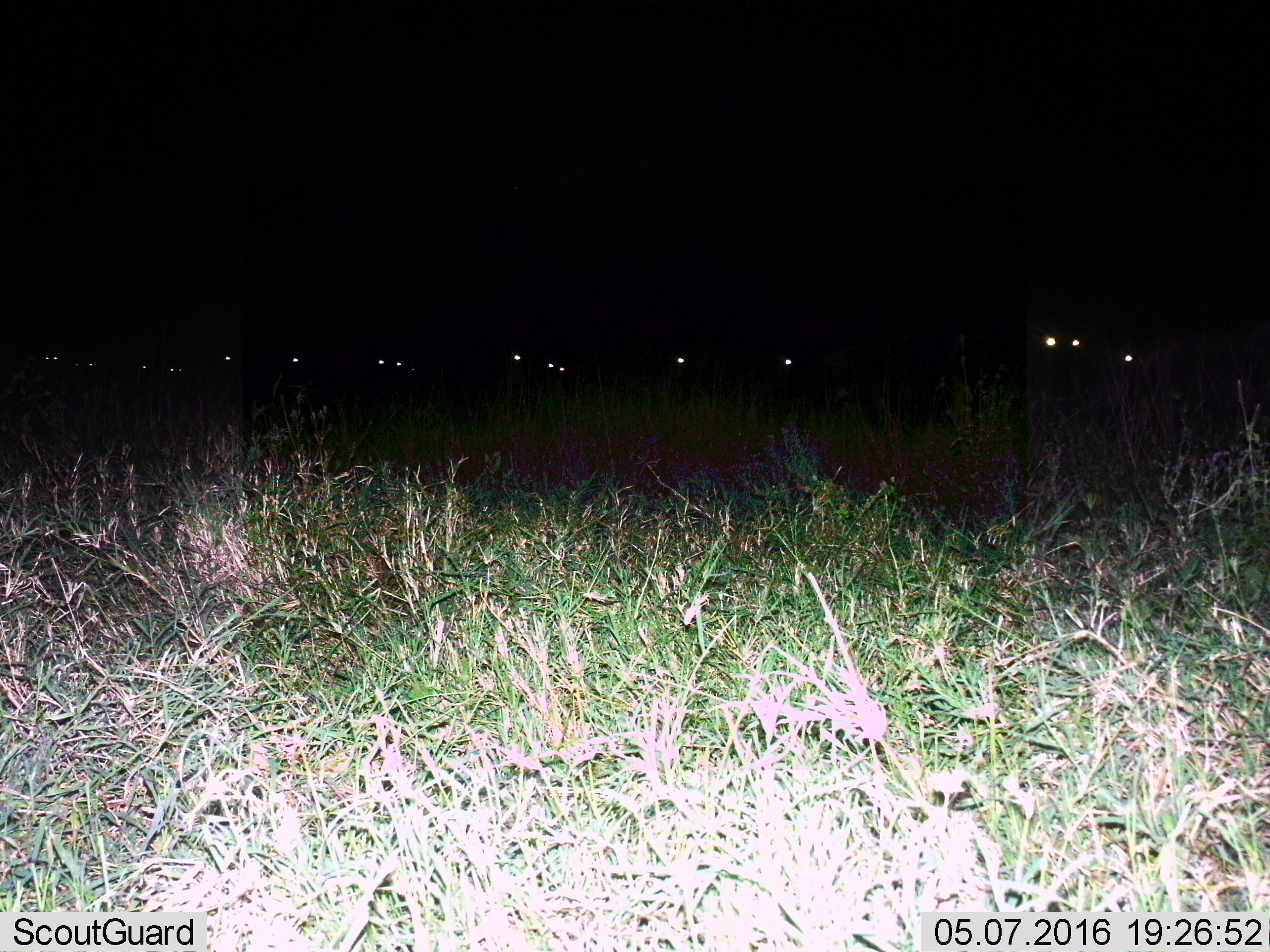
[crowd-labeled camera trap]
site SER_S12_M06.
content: unidentified animal